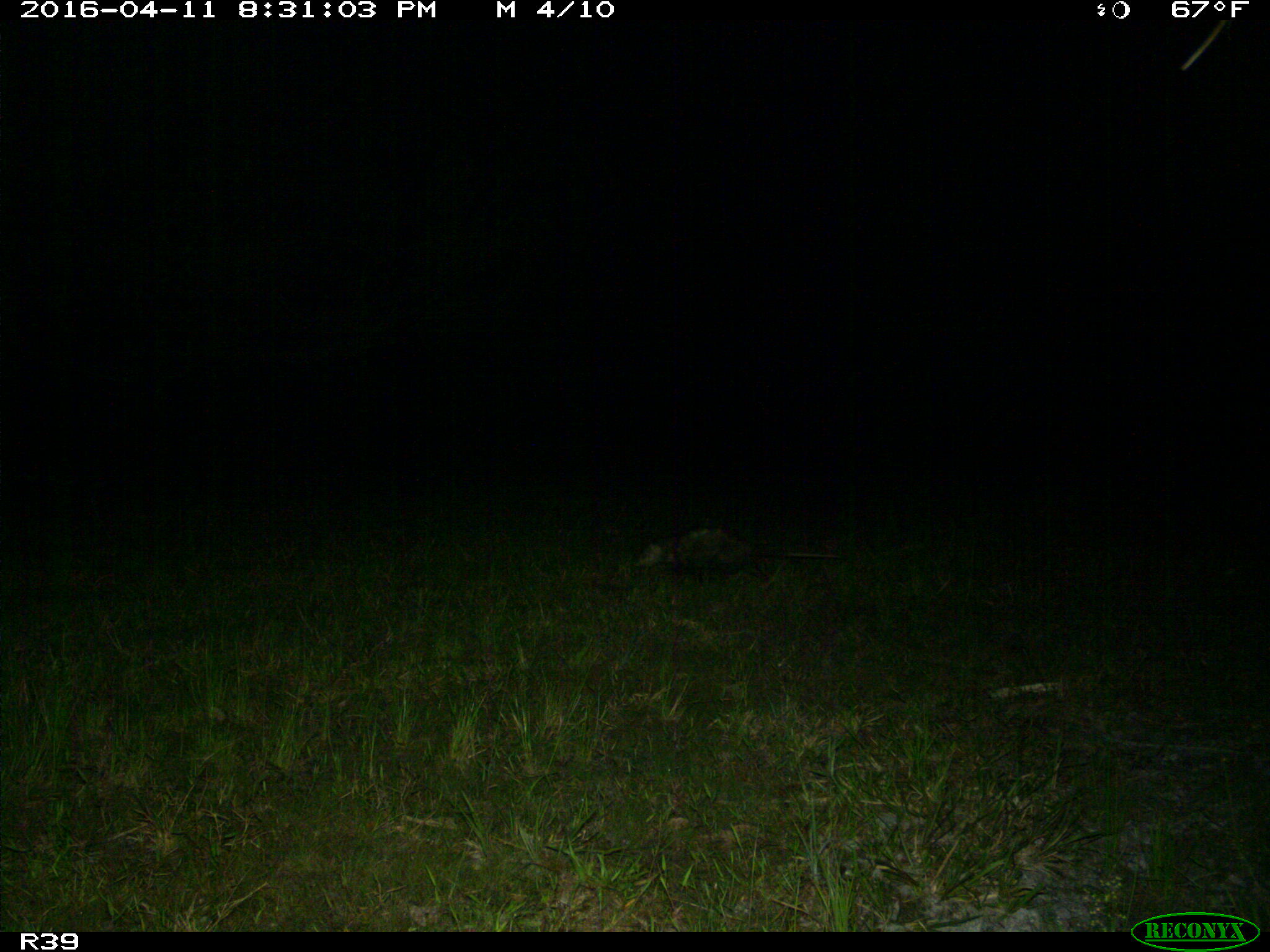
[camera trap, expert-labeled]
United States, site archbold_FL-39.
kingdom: Animalia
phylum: Chordata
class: Mammalia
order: Cingulata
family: Dasypodidae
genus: Dasypus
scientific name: Dasypus novemcinctus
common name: nine-banded armadillo